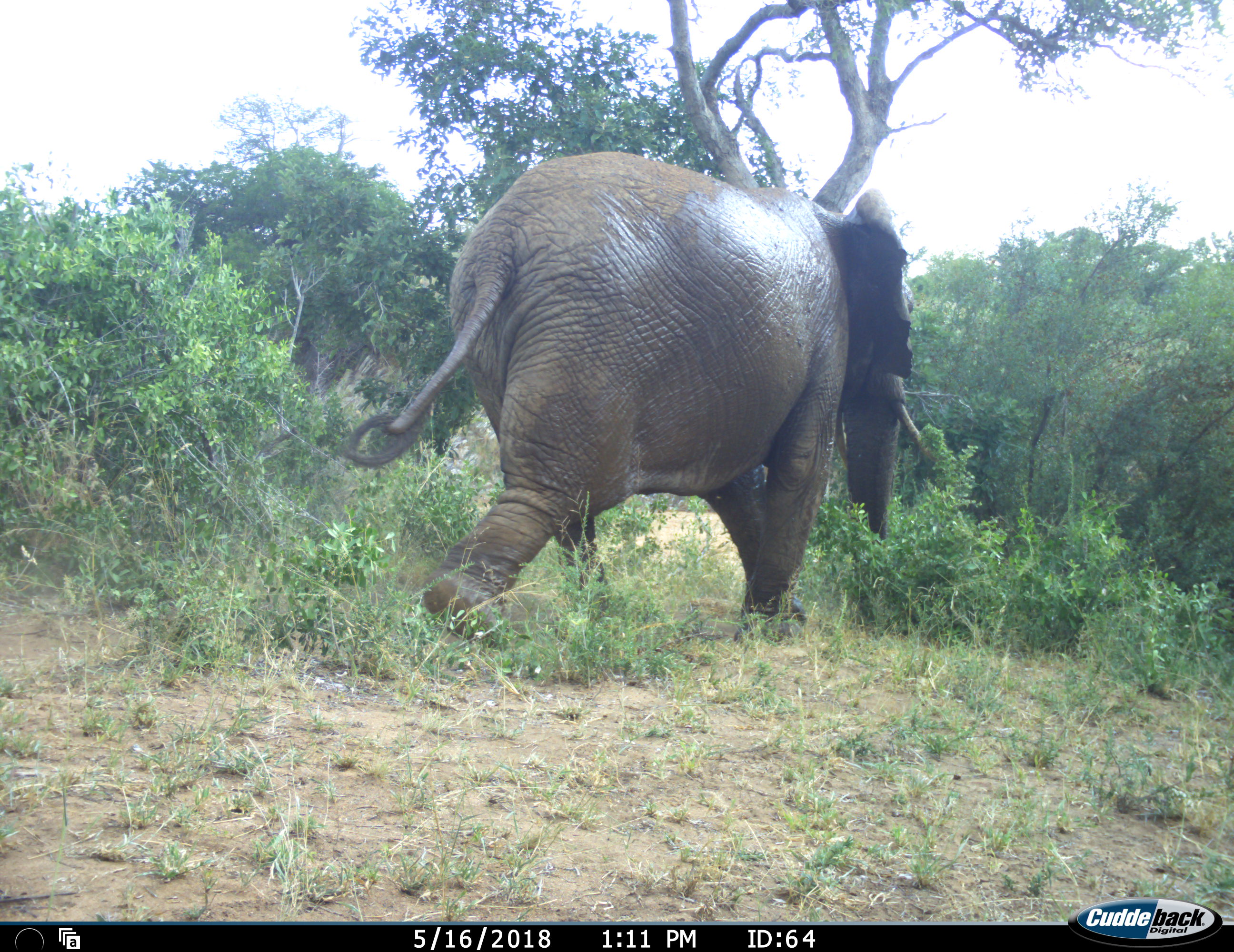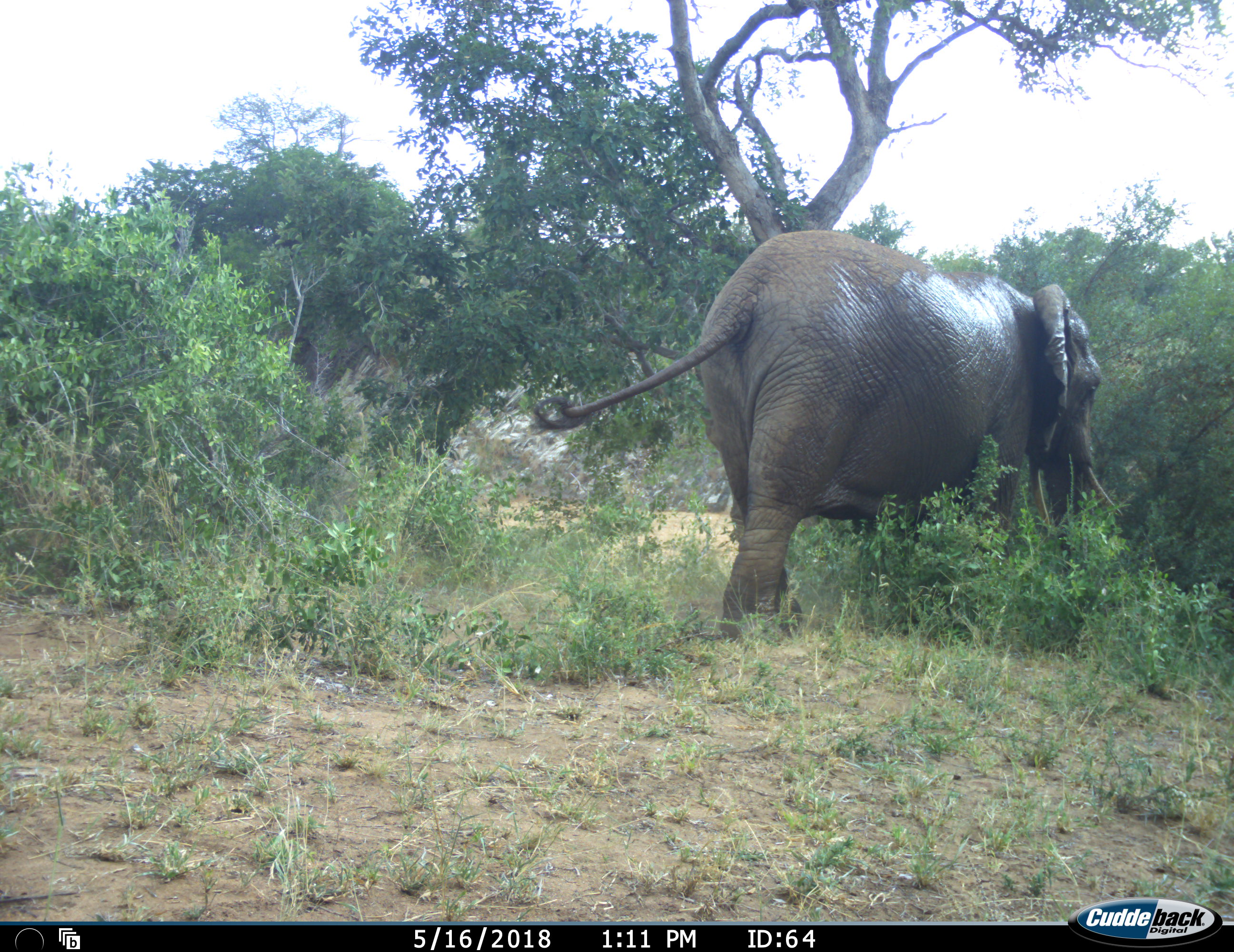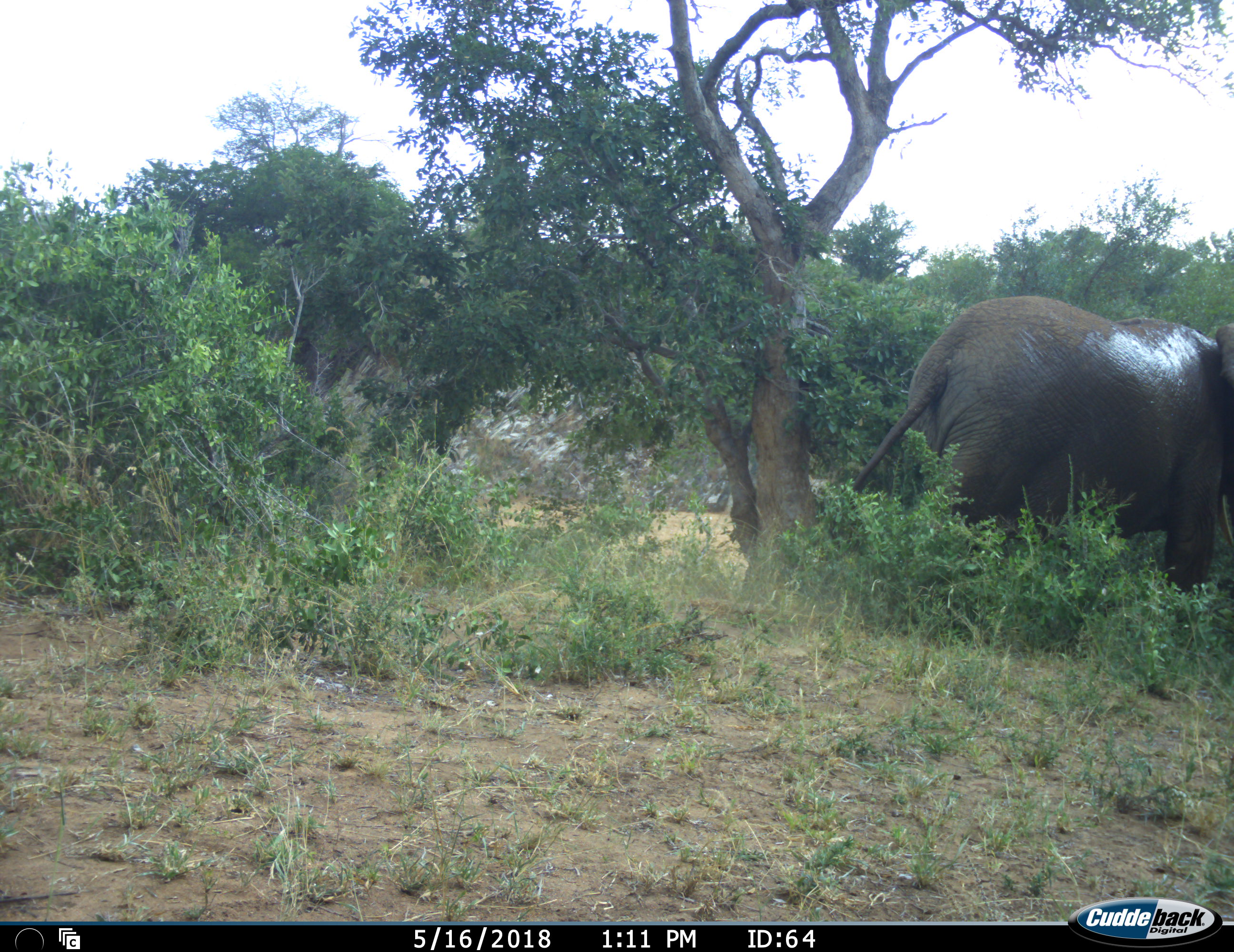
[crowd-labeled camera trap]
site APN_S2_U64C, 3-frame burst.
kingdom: Animalia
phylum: Chordata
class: Mammalia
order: Proboscidea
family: Elephantidae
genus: Loxodonta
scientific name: Loxodonta africana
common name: african bush elephant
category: elephant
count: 1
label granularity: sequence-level